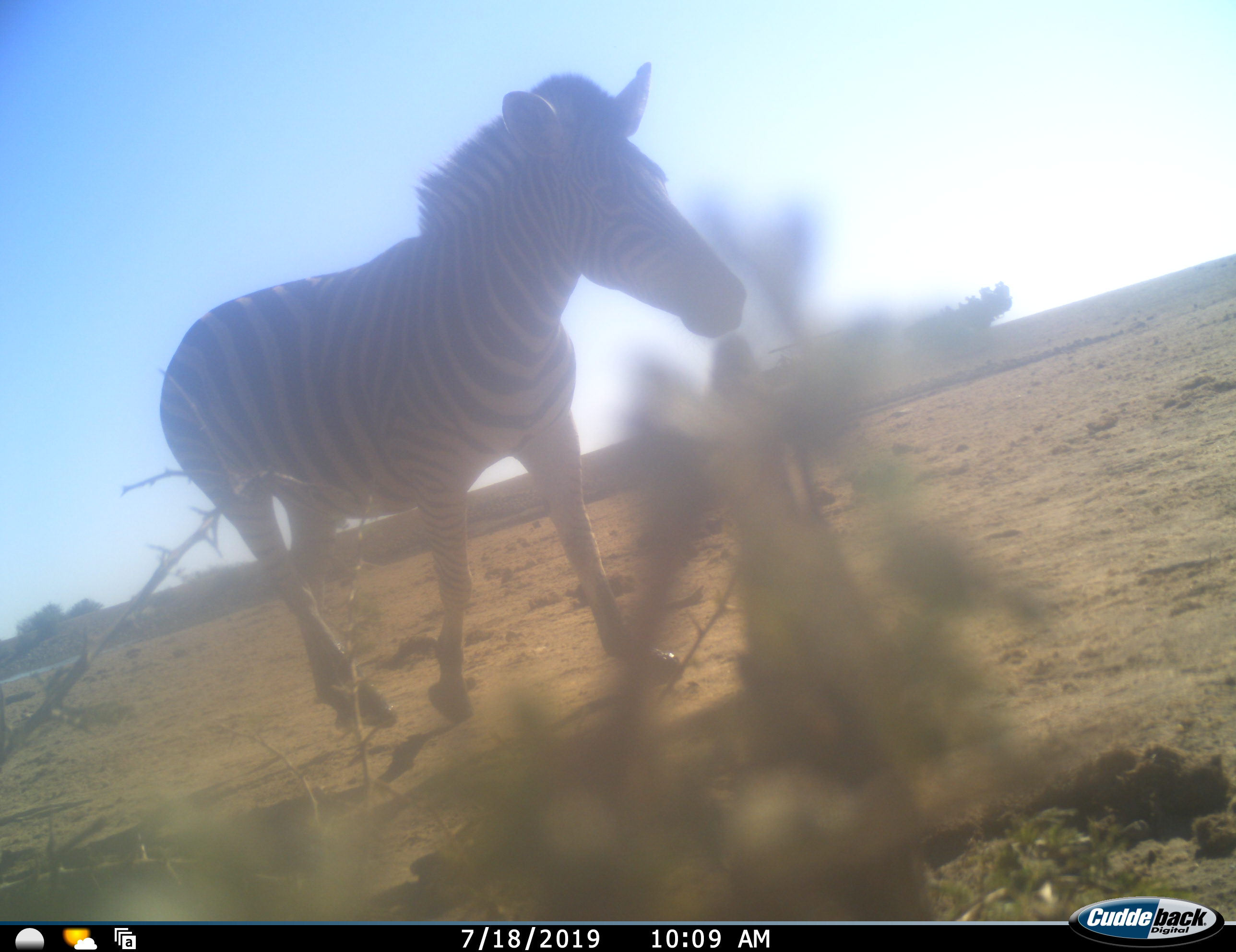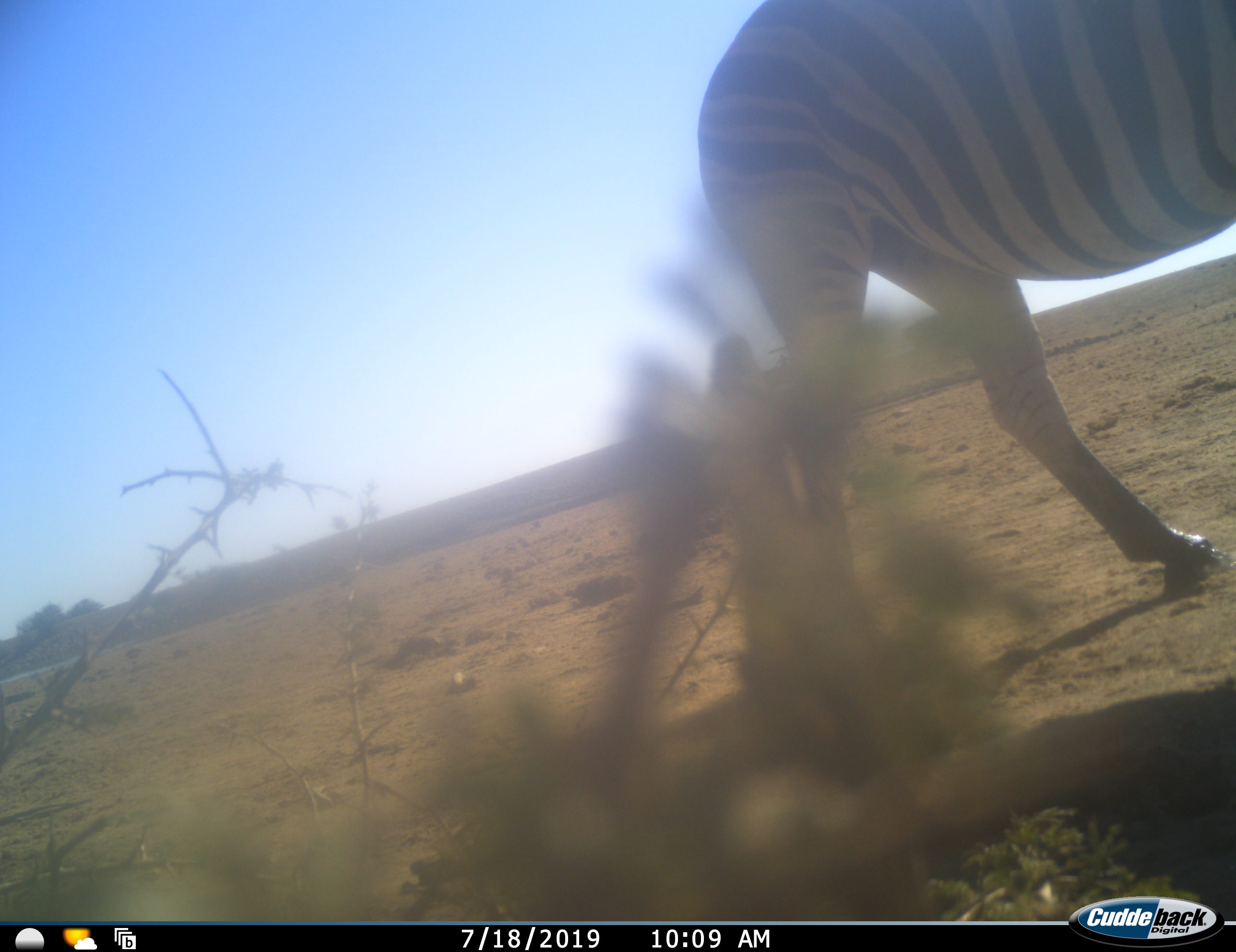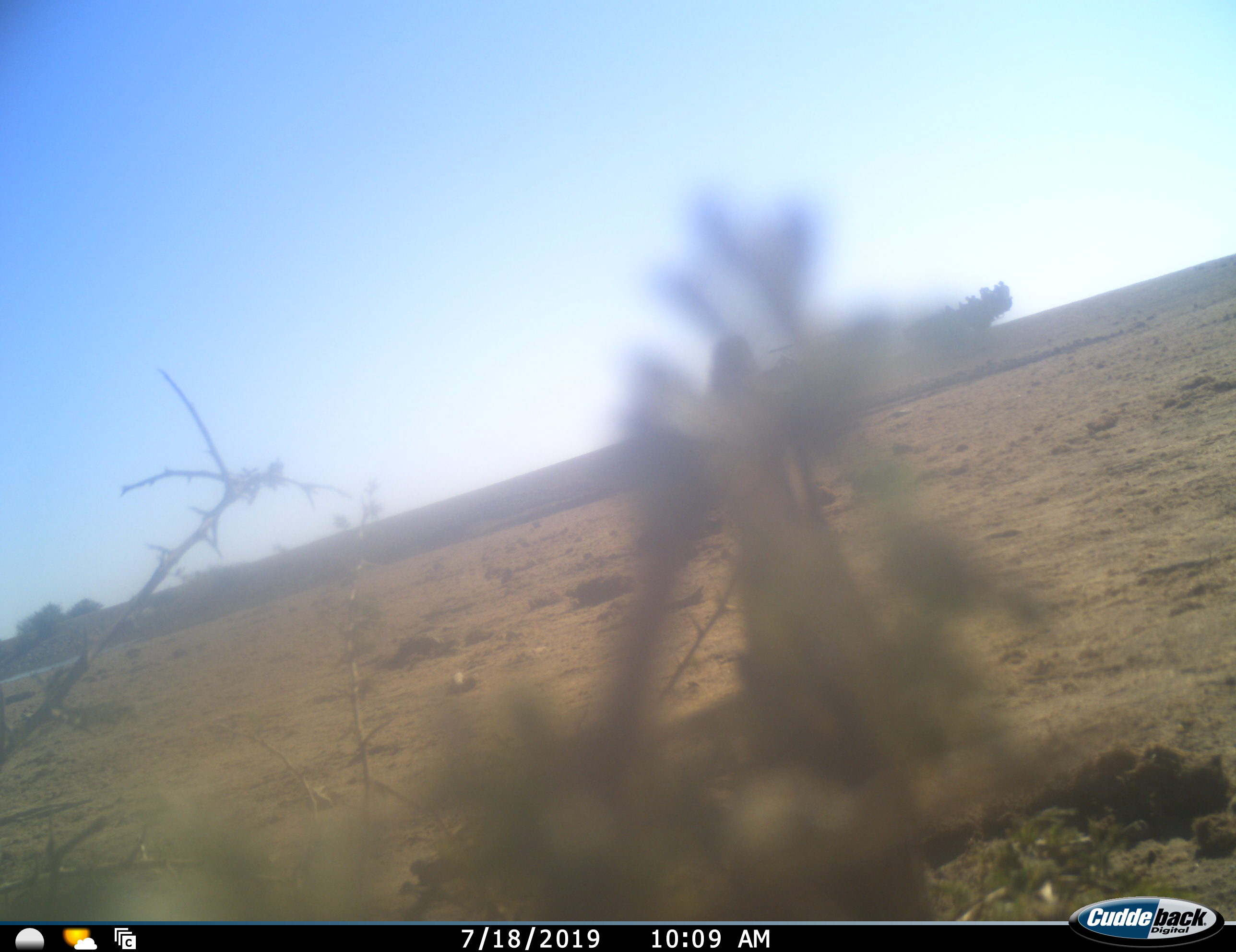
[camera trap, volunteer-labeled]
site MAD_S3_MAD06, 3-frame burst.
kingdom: Animalia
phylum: Chordata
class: Mammalia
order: Perissodactyla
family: Equidae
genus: Equus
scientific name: Equus quagga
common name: plains zebra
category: zebraplains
Zebraplains (plains zebra) (Equus quagga), count 1. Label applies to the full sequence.